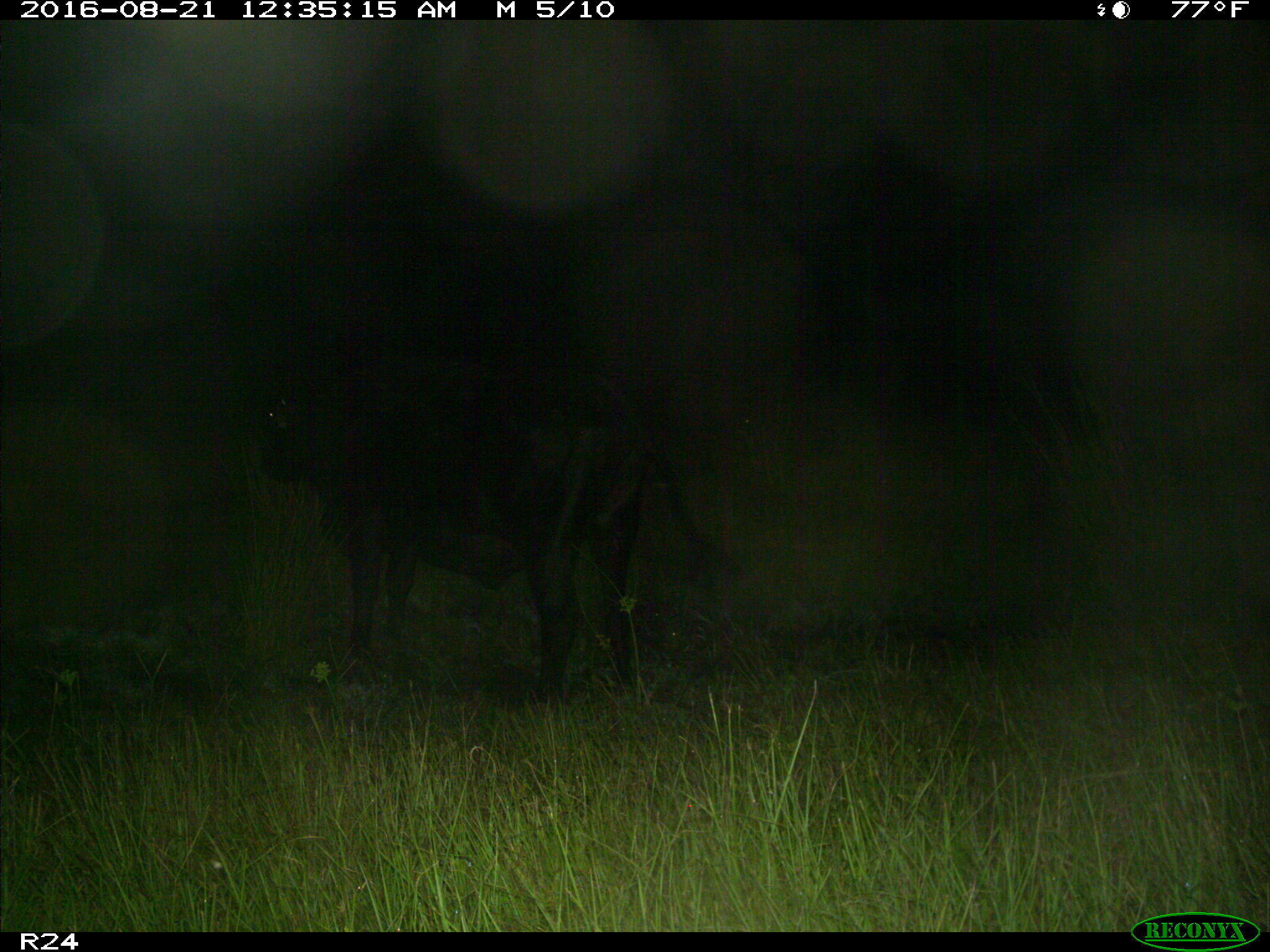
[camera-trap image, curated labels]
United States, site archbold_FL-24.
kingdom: Animalia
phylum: Chordata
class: Mammalia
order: Artiodactyla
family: Bovidae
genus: Bos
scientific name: Bos taurus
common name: domestic cow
Bos taurus (domestic cow).